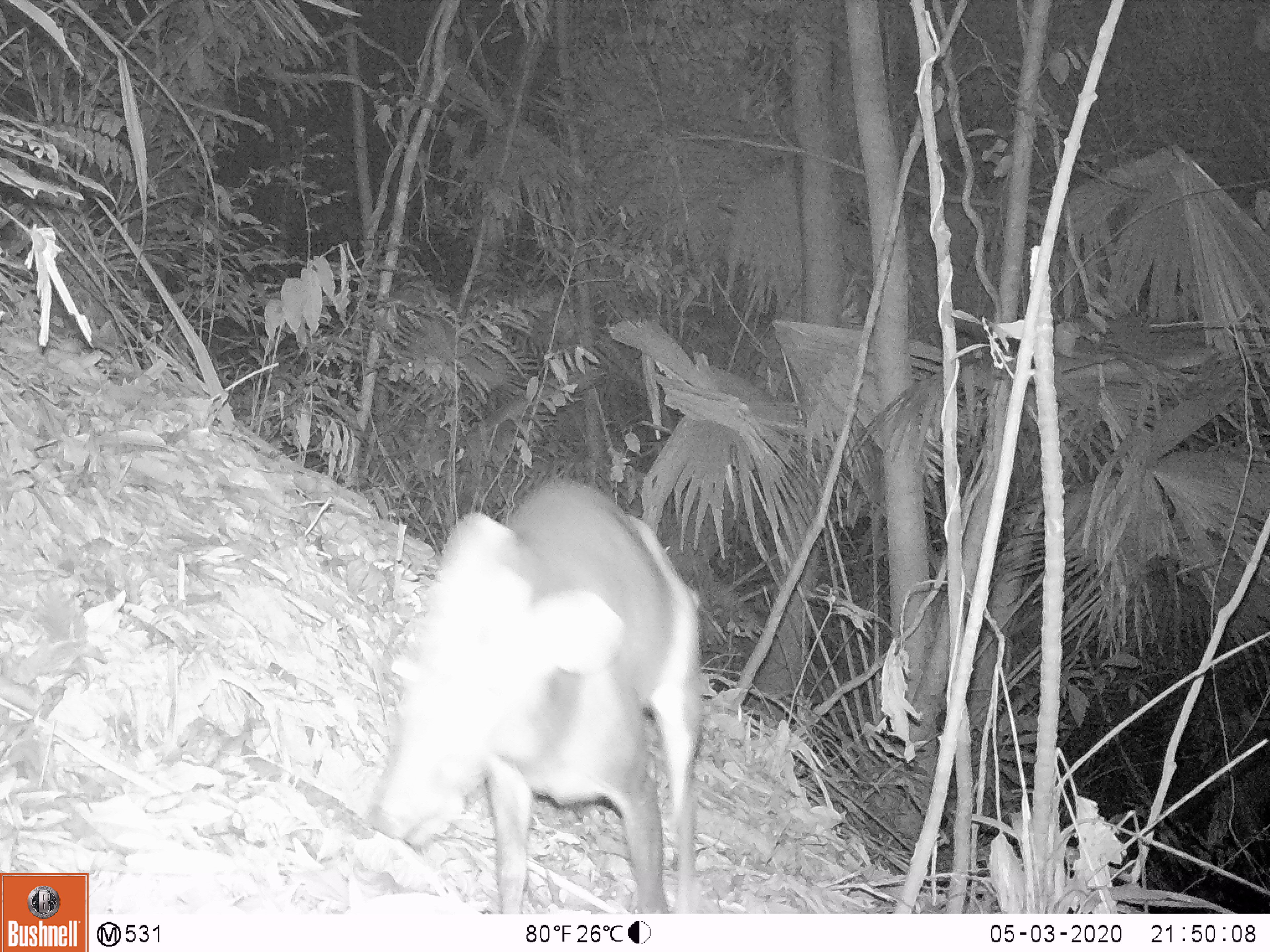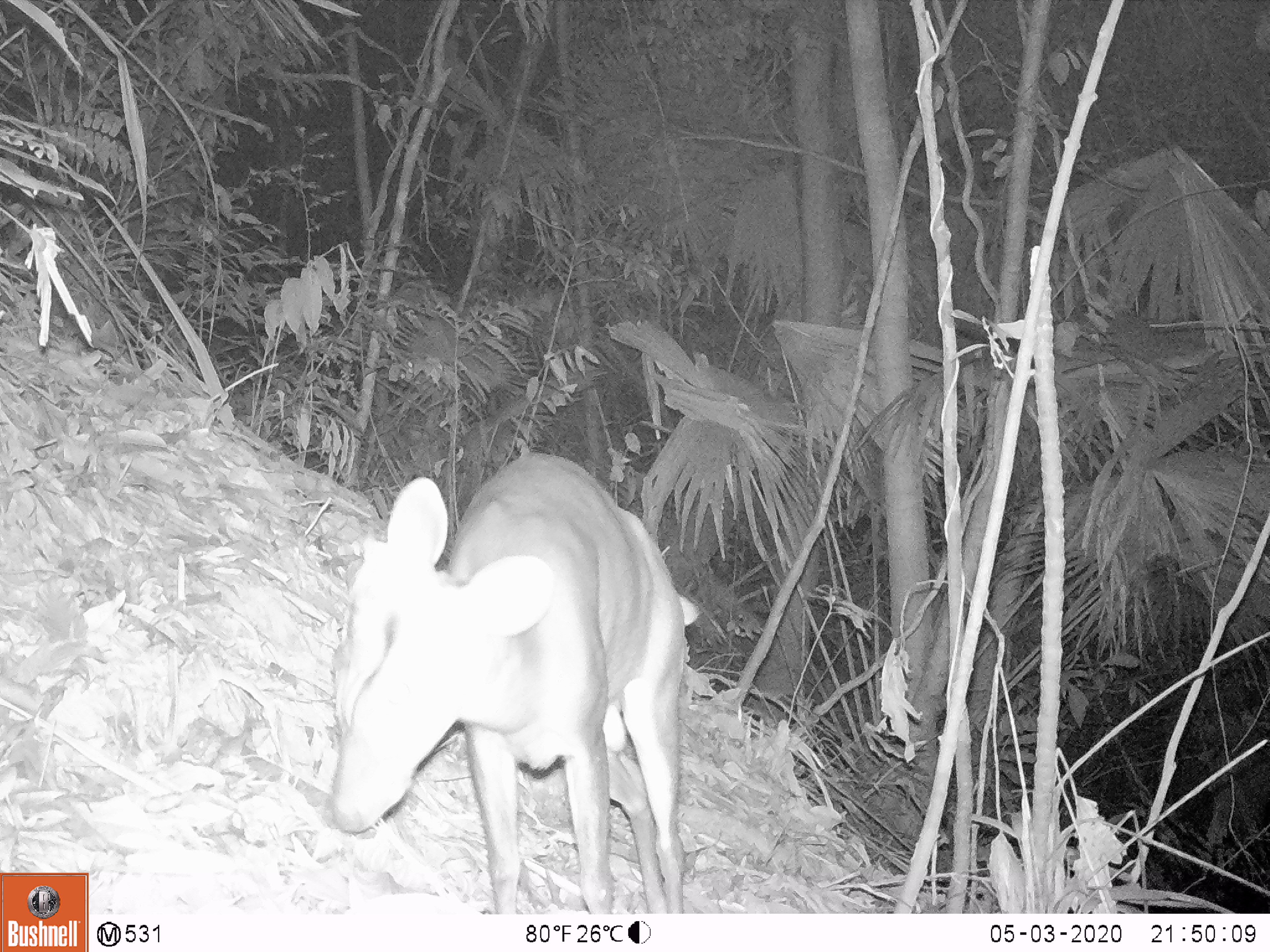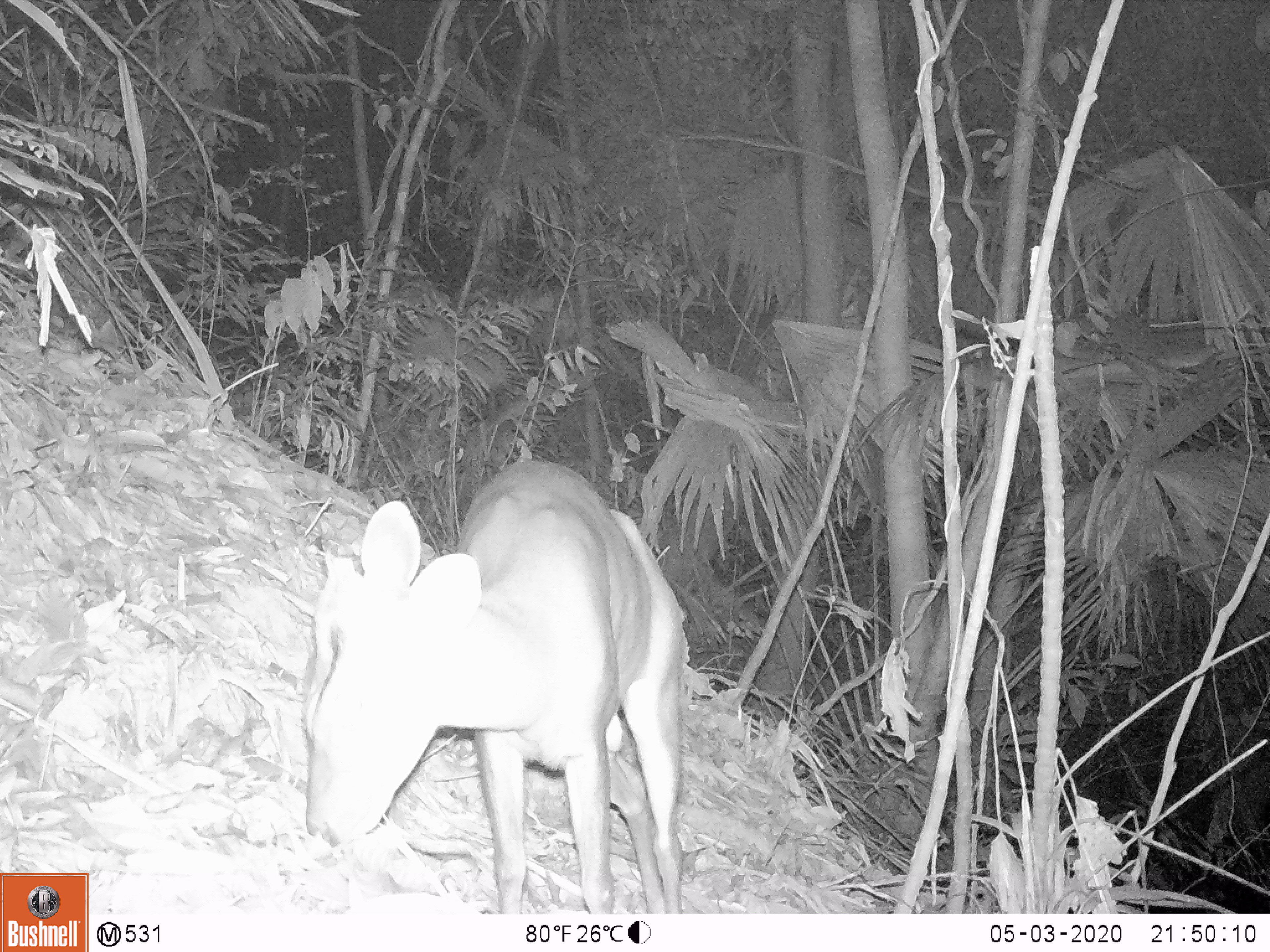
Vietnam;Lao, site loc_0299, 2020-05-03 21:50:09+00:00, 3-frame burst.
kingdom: Animalia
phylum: Chordata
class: Mammalia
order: Artiodactyla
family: Cervidae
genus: Muntiacus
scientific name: Muntiacus rooseveltorum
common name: roosevelt's muntjac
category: roosevelts muntjac group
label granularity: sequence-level